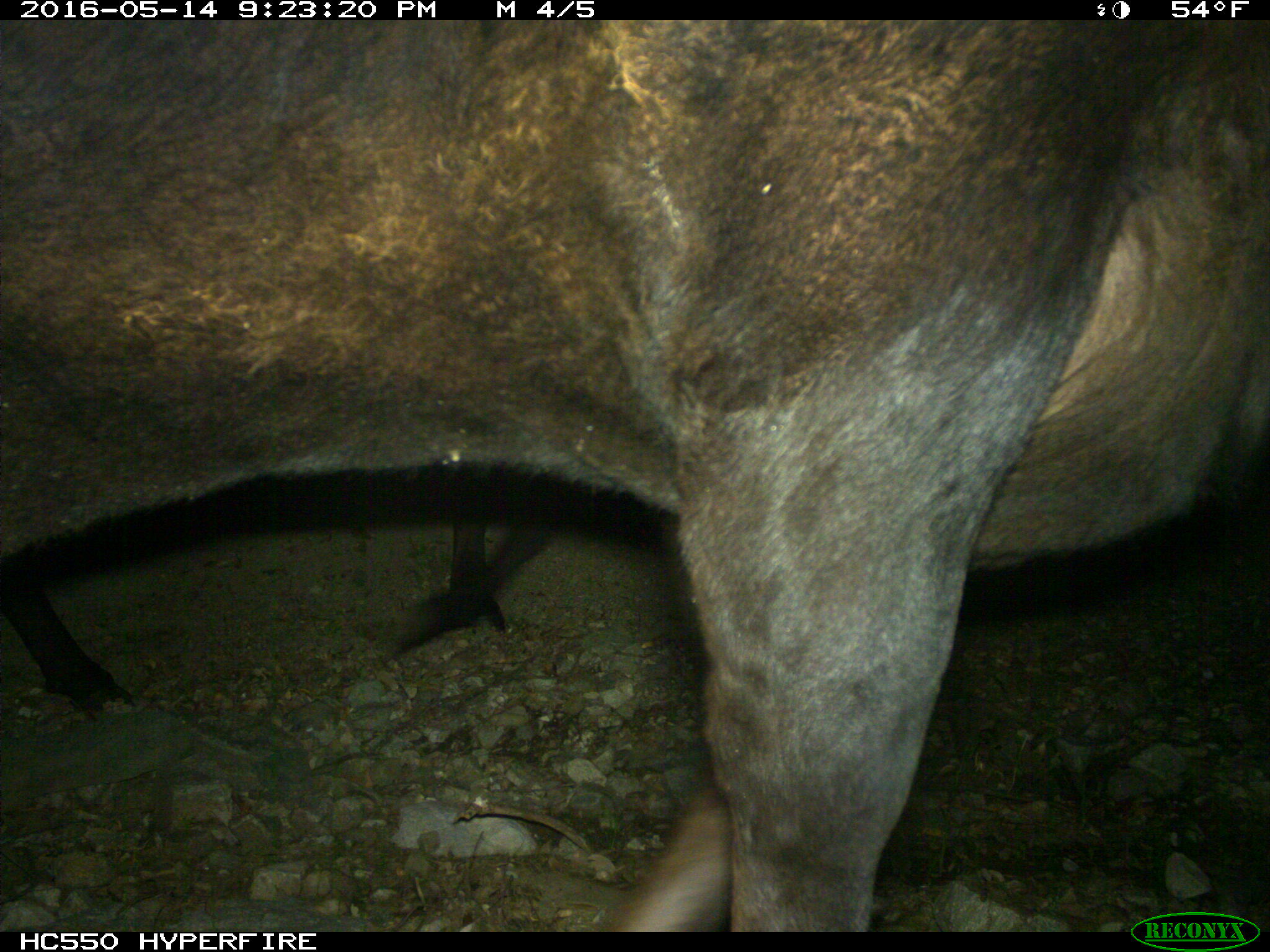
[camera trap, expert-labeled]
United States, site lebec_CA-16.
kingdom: Animalia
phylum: Chordata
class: Mammalia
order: Artiodactyla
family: Bovidae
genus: Bos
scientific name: Bos taurus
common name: domestic cow